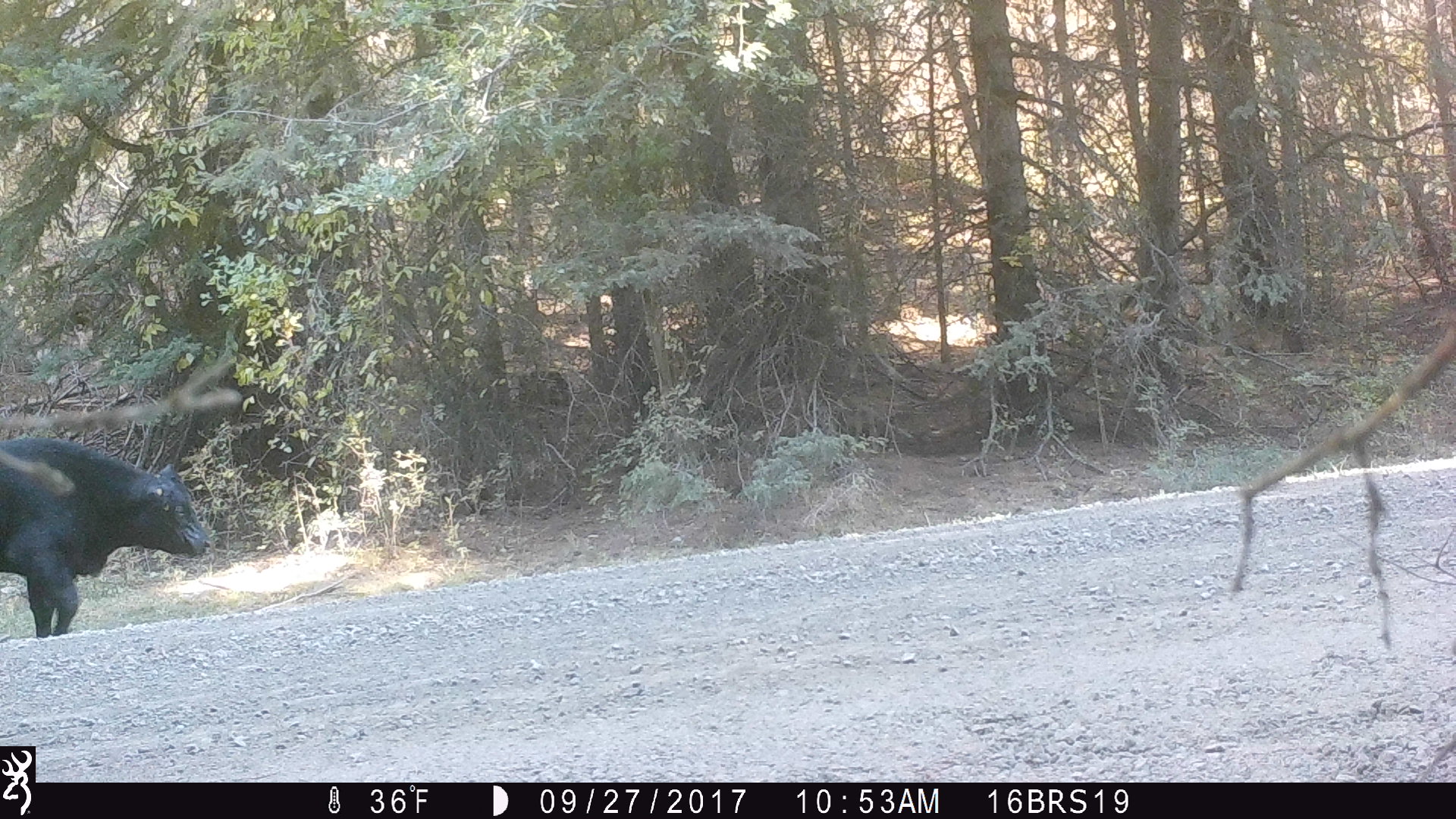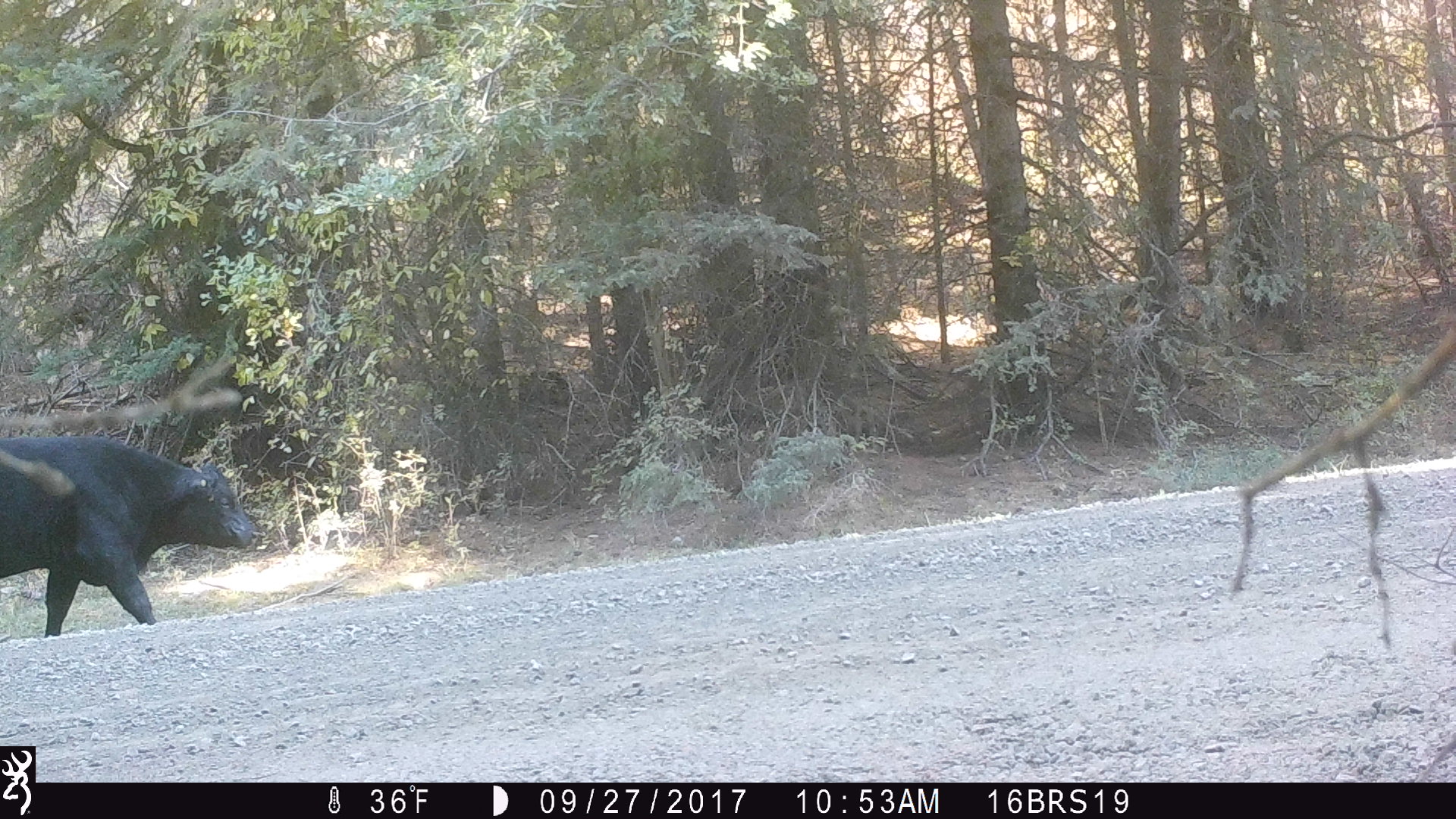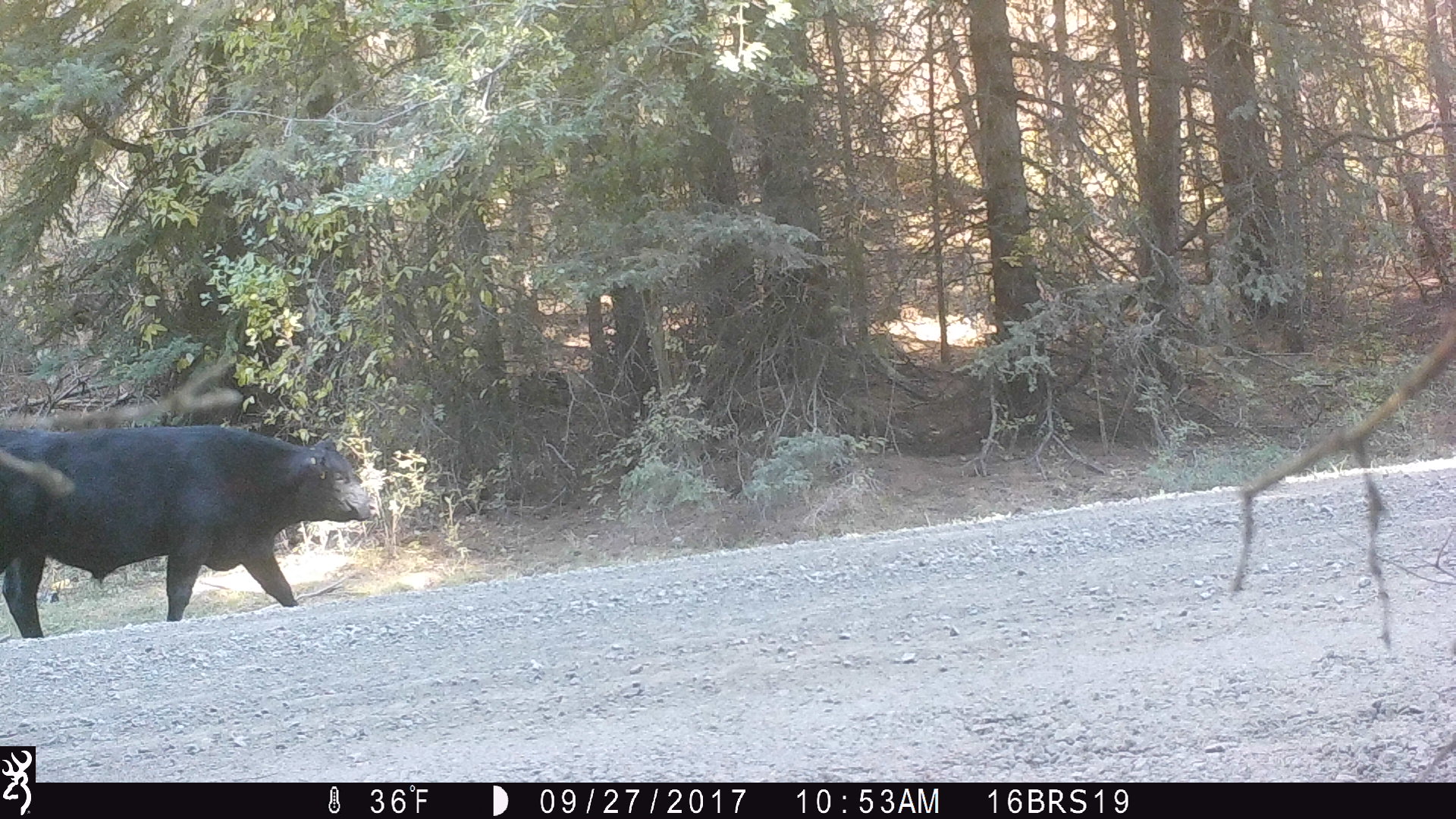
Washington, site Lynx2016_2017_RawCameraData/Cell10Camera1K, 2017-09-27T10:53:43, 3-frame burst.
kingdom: Animalia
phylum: Chordata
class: Mammalia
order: Artiodactyla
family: Bovidae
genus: Bos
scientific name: Bos taurus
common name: domestic cattle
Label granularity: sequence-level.